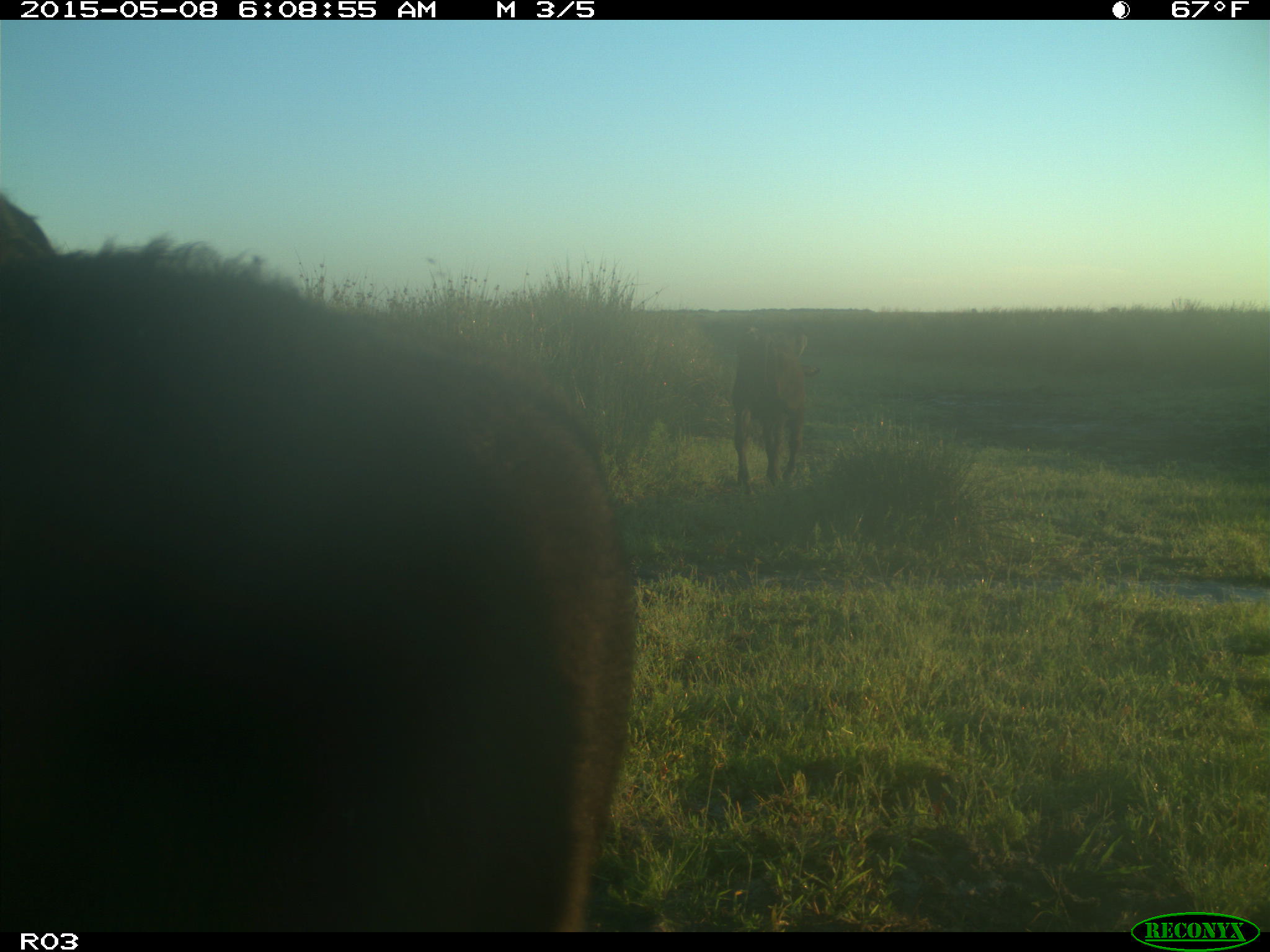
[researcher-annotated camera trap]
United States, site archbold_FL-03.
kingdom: Animalia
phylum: Chordata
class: Mammalia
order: Artiodactyla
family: Bovidae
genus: Bos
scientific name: Bos taurus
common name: domestic cow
Bos taurus (domestic cow).